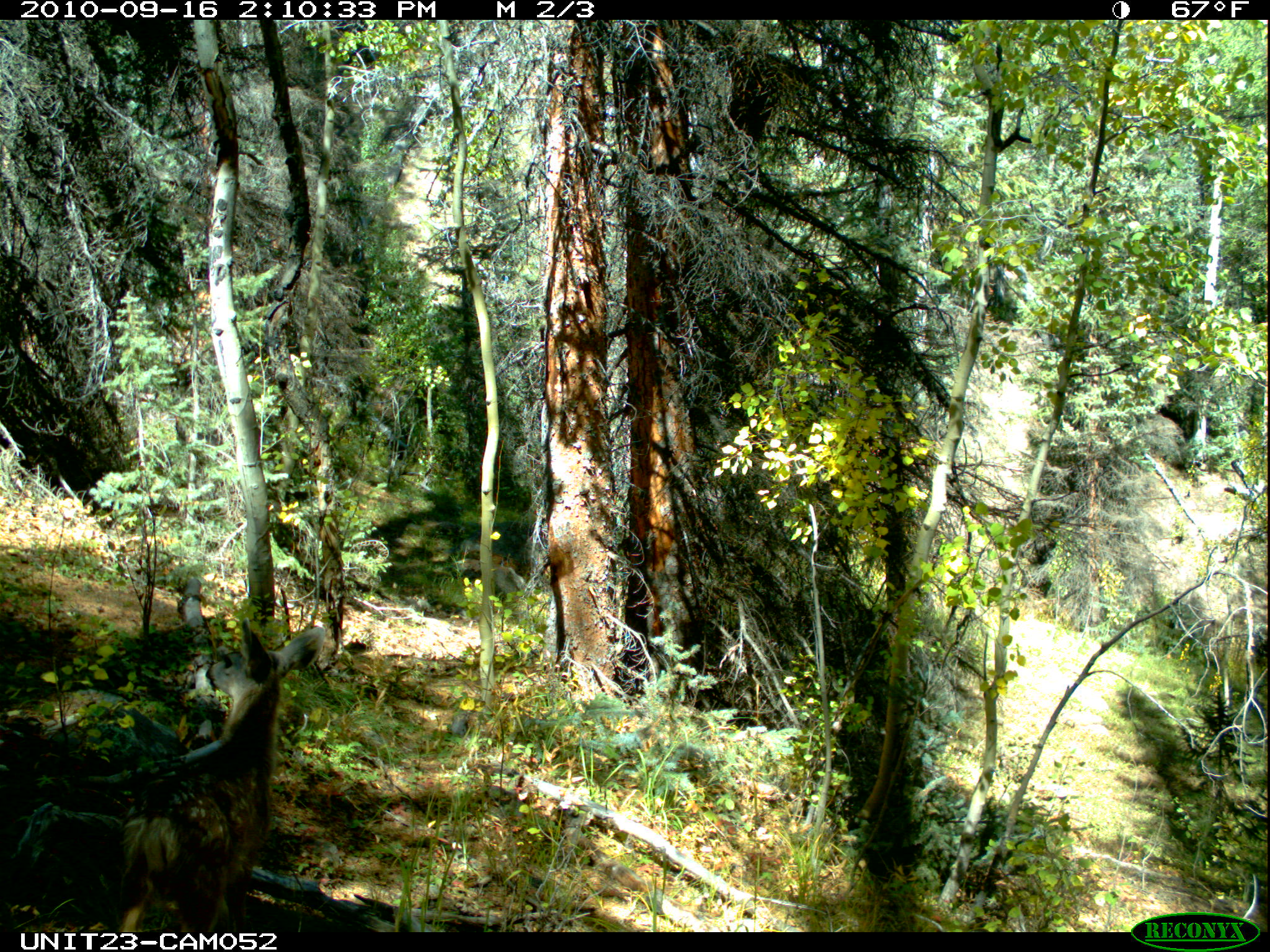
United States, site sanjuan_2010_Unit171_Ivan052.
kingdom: Animalia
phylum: Chordata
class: Mammalia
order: Artiodactyla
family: Cervidae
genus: Odocoileus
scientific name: Odocoileus hemionus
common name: mule deer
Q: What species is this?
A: Odocoileus hemionus (mule deer).